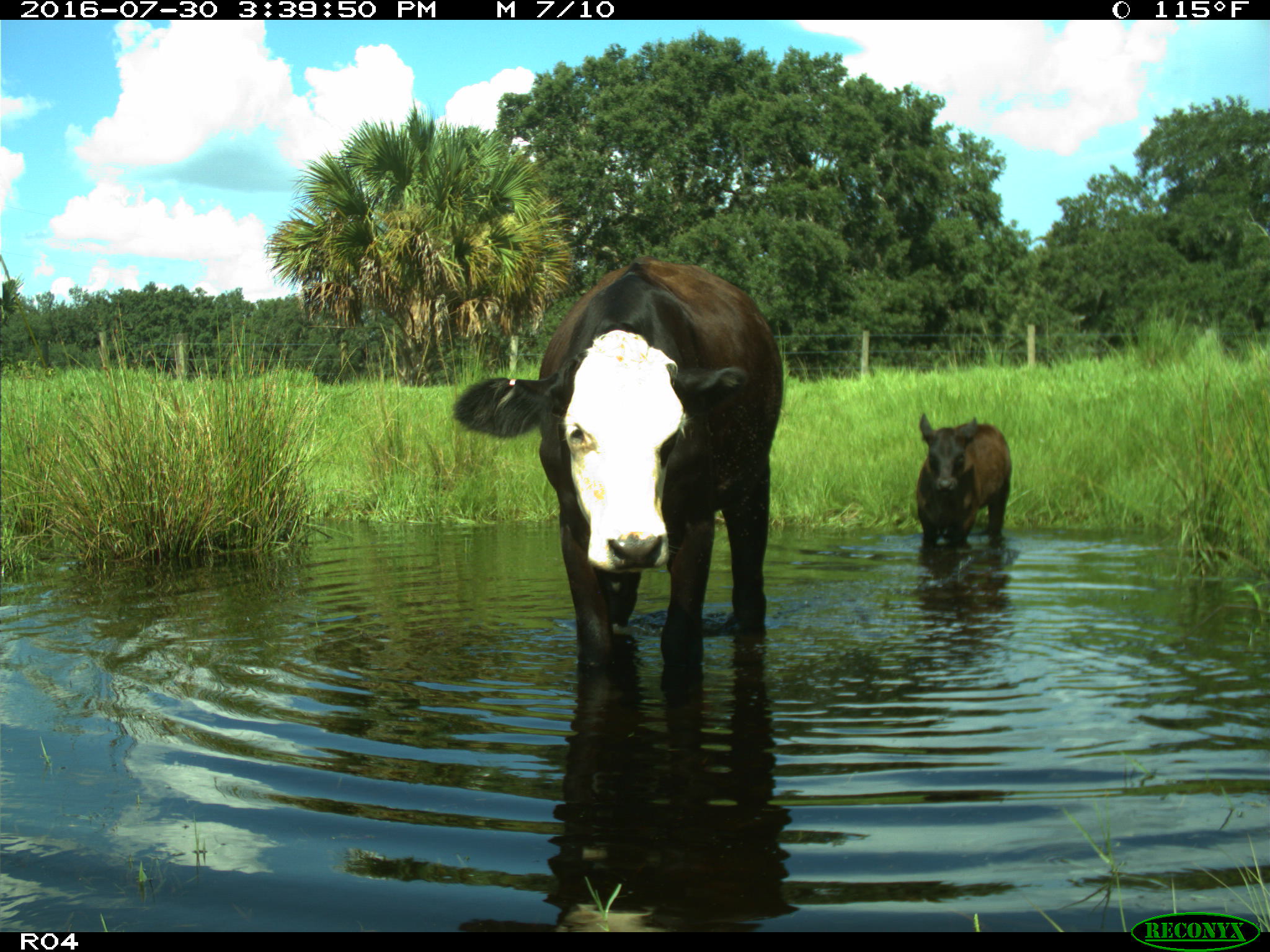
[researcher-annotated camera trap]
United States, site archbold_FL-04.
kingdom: Animalia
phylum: Chordata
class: Mammalia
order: Artiodactyla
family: Bovidae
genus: Bos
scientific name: Bos taurus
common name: domestic cow